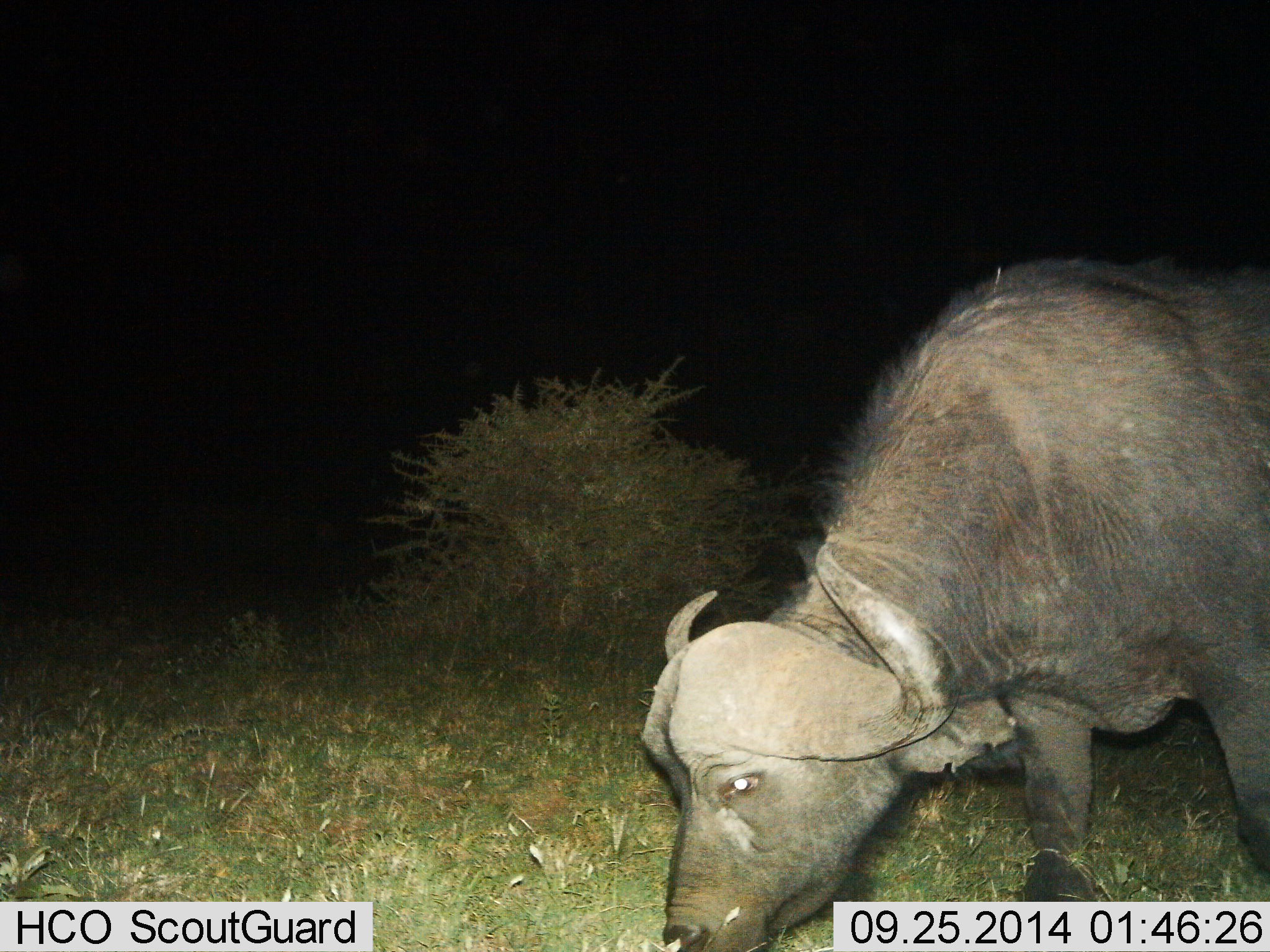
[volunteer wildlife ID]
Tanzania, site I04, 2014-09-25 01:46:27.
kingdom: Animalia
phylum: Chordata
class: Mammalia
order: Artiodactyla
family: Bovidae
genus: Syncerus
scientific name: Syncerus caffer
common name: cape buffalo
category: buffalo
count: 1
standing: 10%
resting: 0%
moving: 10%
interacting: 0%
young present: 0%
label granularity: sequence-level